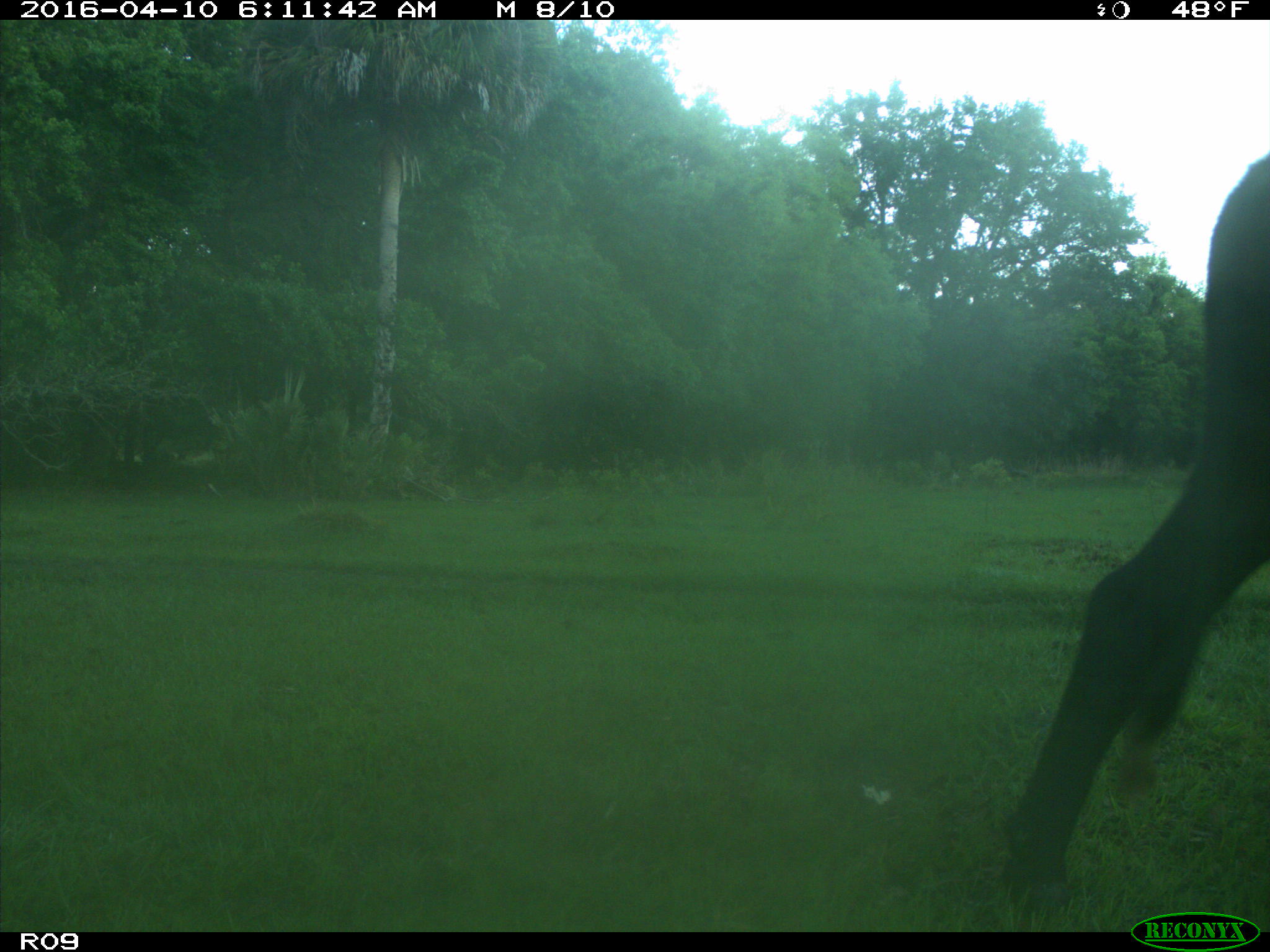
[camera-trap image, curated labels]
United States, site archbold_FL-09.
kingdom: Animalia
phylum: Chordata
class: Mammalia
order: Artiodactyla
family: Bovidae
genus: Bos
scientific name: Bos taurus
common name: domestic cow